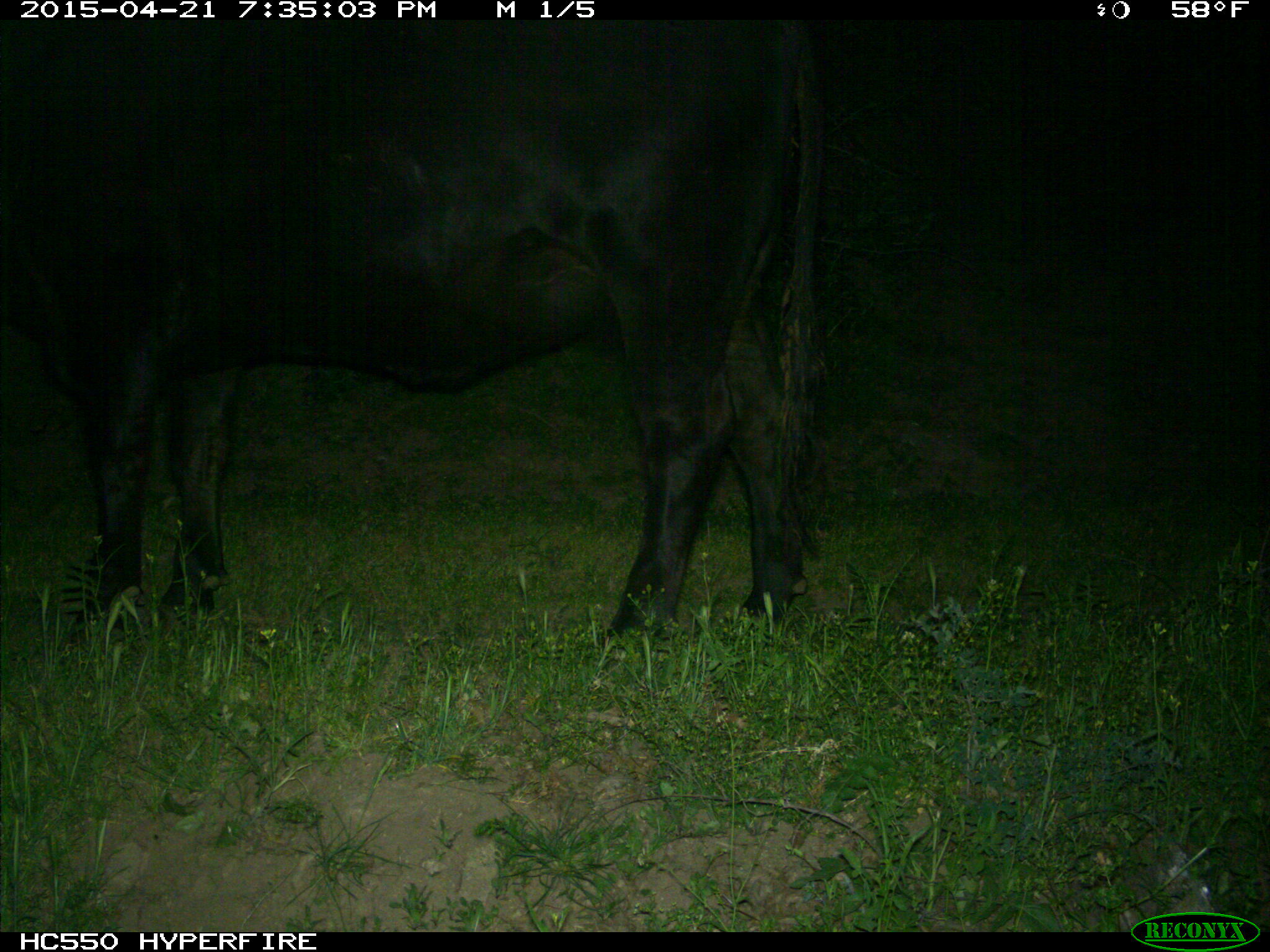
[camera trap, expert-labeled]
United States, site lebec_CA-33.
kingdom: Animalia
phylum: Chordata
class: Mammalia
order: Artiodactyla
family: Bovidae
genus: Bos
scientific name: Bos taurus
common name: domestic cow